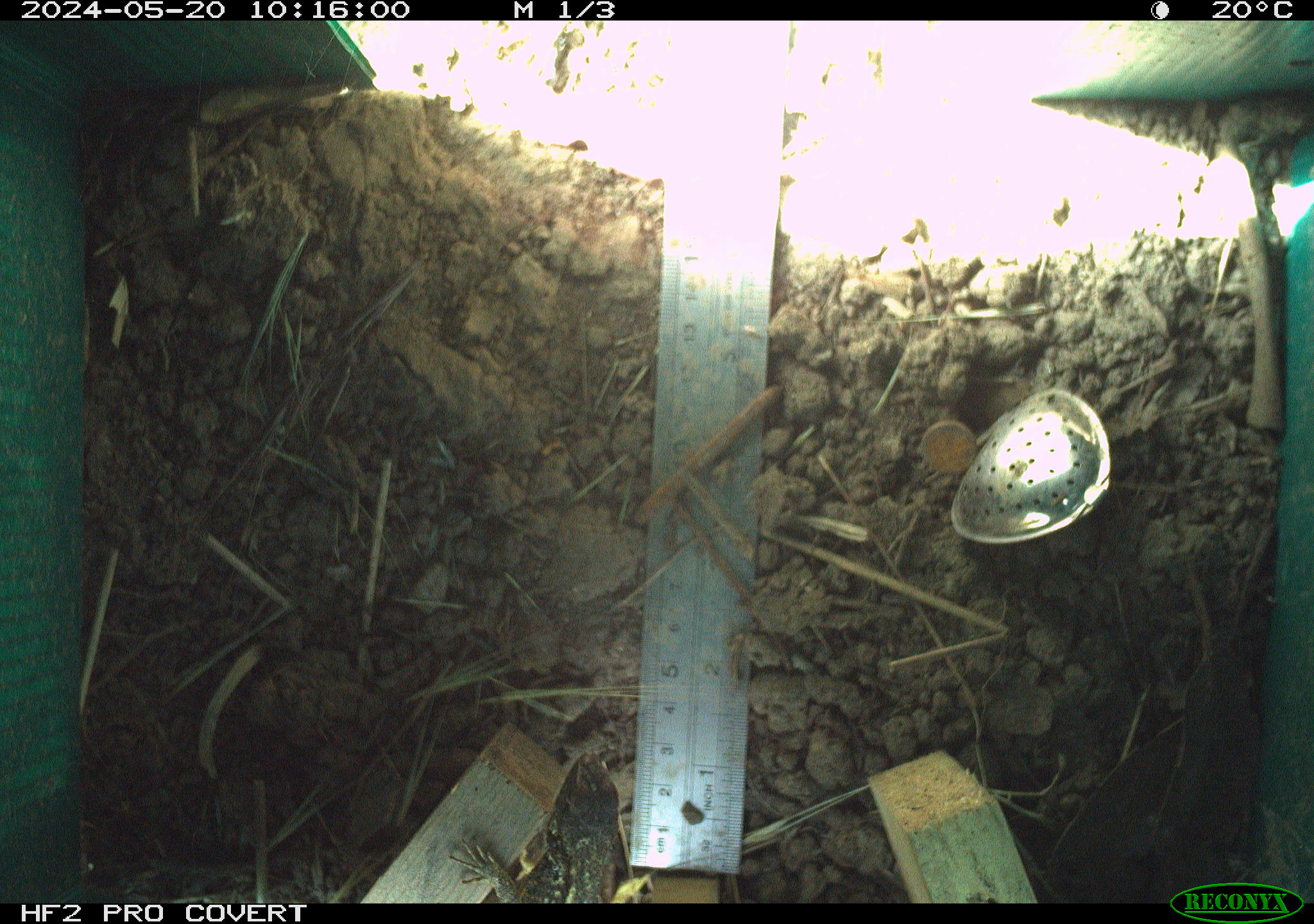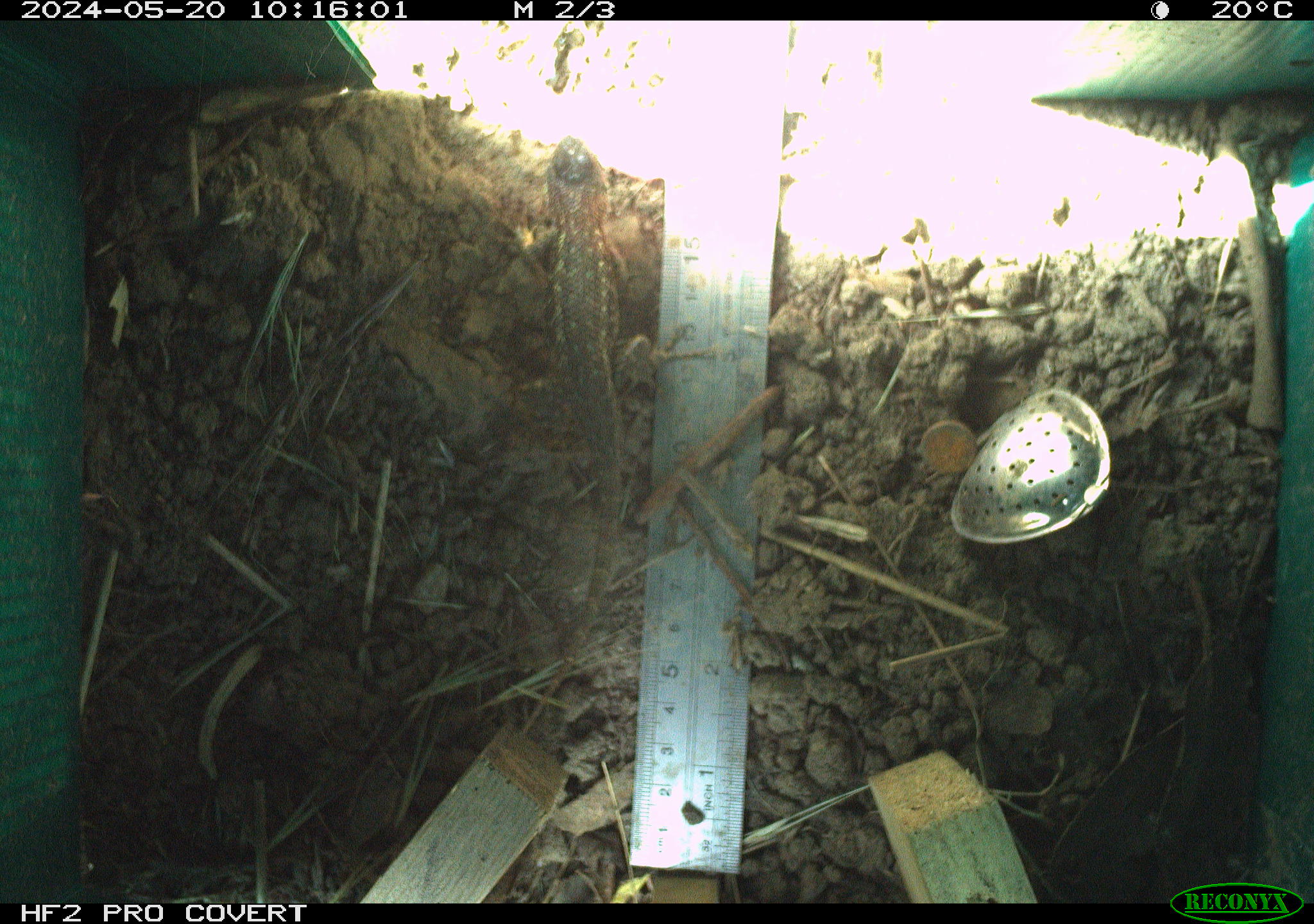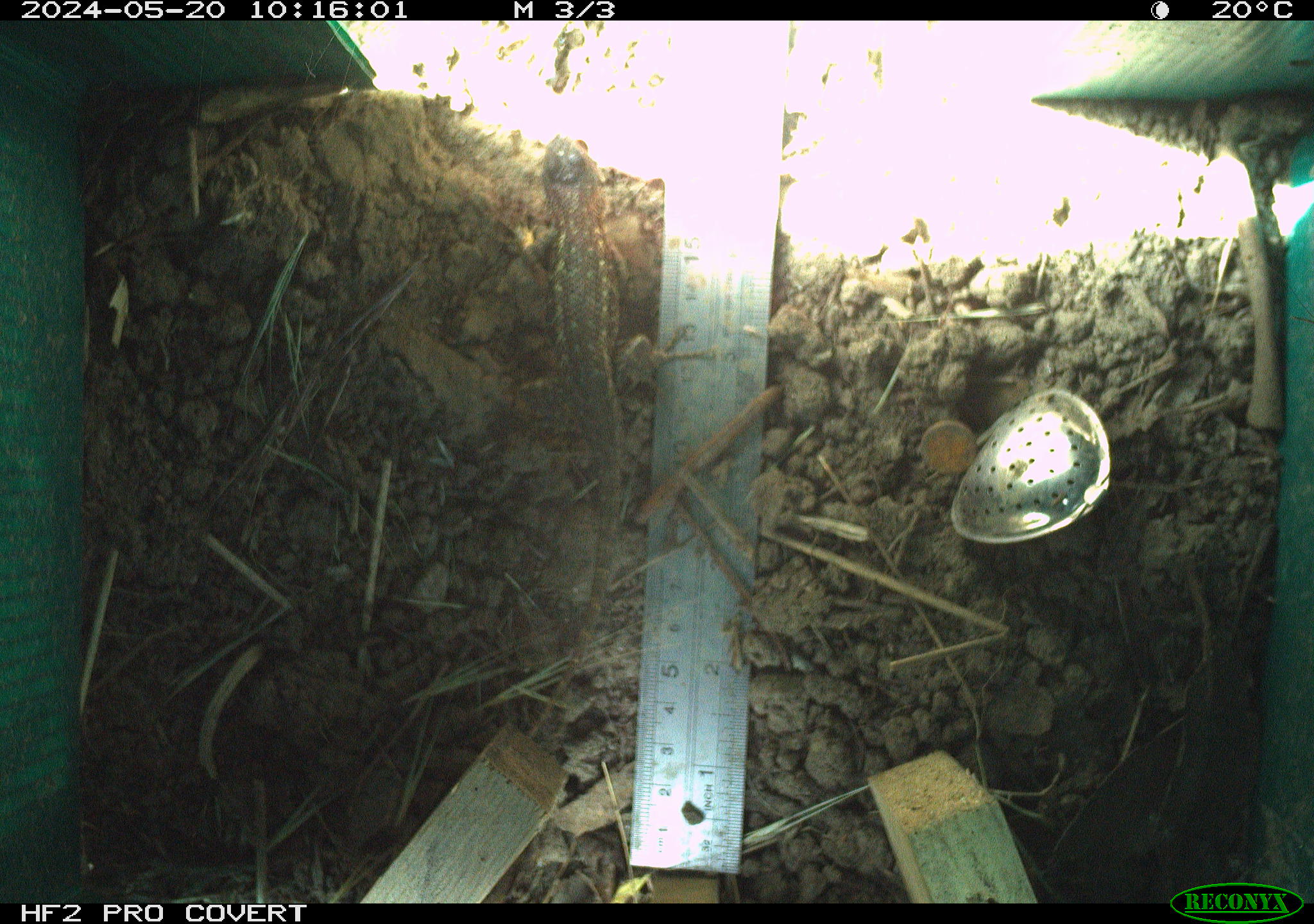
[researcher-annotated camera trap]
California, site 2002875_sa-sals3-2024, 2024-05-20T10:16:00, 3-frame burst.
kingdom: Animalia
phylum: Chordata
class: Reptilia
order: Squamata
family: Phrynosomatidae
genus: Sceloporus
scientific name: Sceloporus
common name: spiny lizards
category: sceloporus species